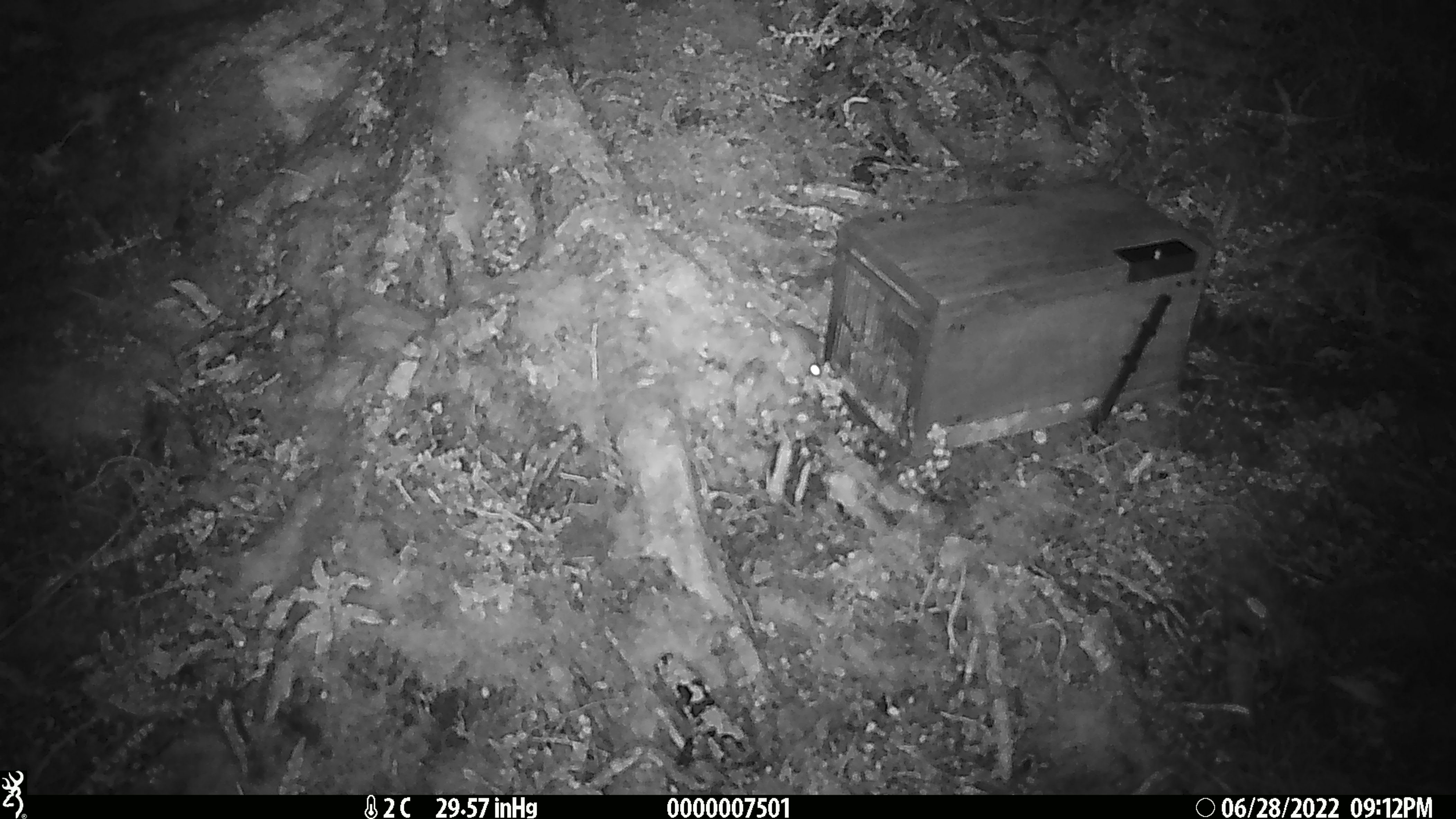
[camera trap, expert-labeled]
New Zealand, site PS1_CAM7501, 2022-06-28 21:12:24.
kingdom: Animalia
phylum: Chordata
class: Mammalia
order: Rodentia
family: Muridae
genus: Mus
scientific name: Mus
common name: mouse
Mouse (Mus).